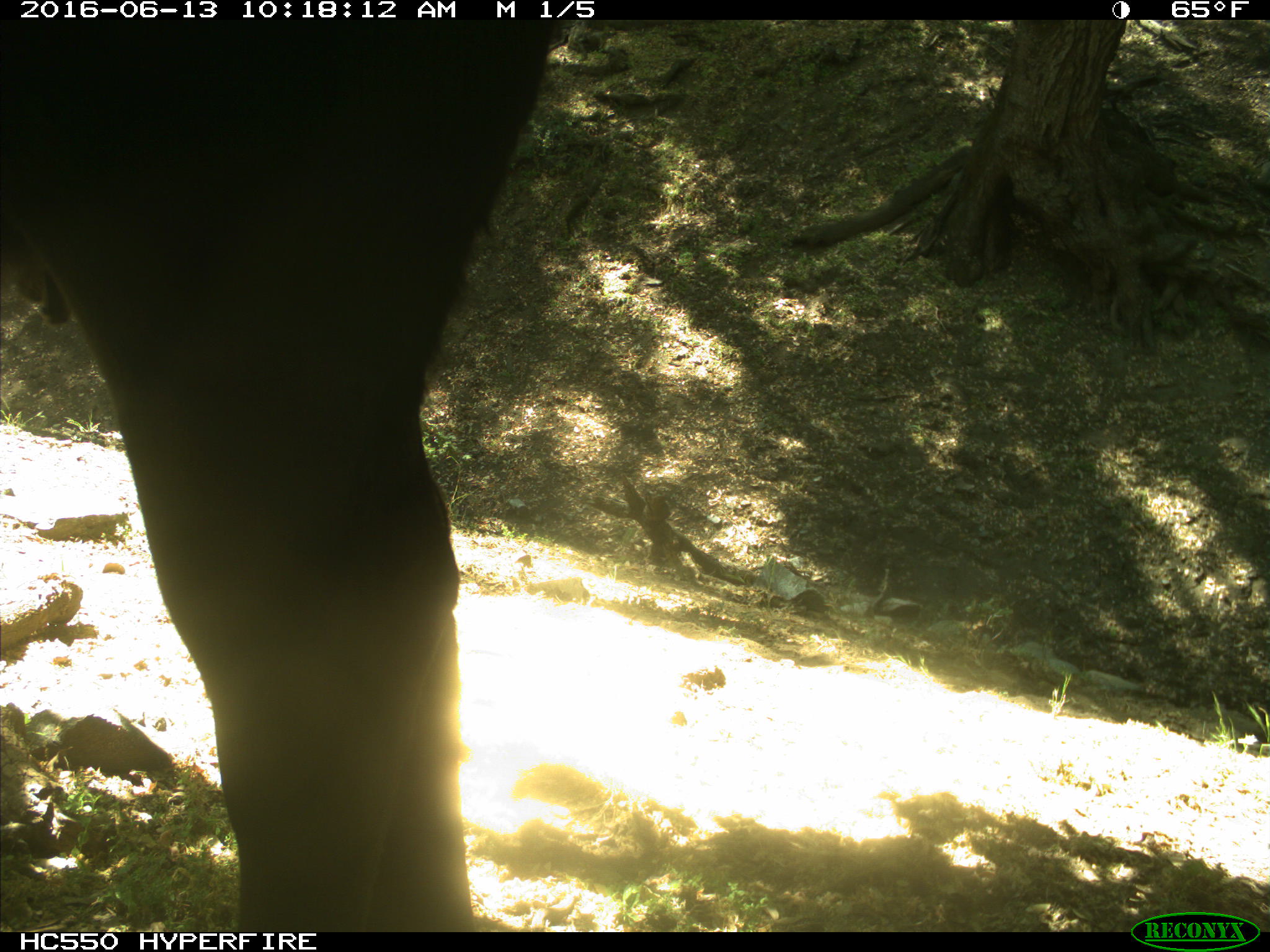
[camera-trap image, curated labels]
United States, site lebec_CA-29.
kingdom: Animalia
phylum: Chordata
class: Mammalia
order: Artiodactyla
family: Bovidae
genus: Bos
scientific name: Bos taurus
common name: domestic cow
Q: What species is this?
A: Bos taurus (domestic cow).